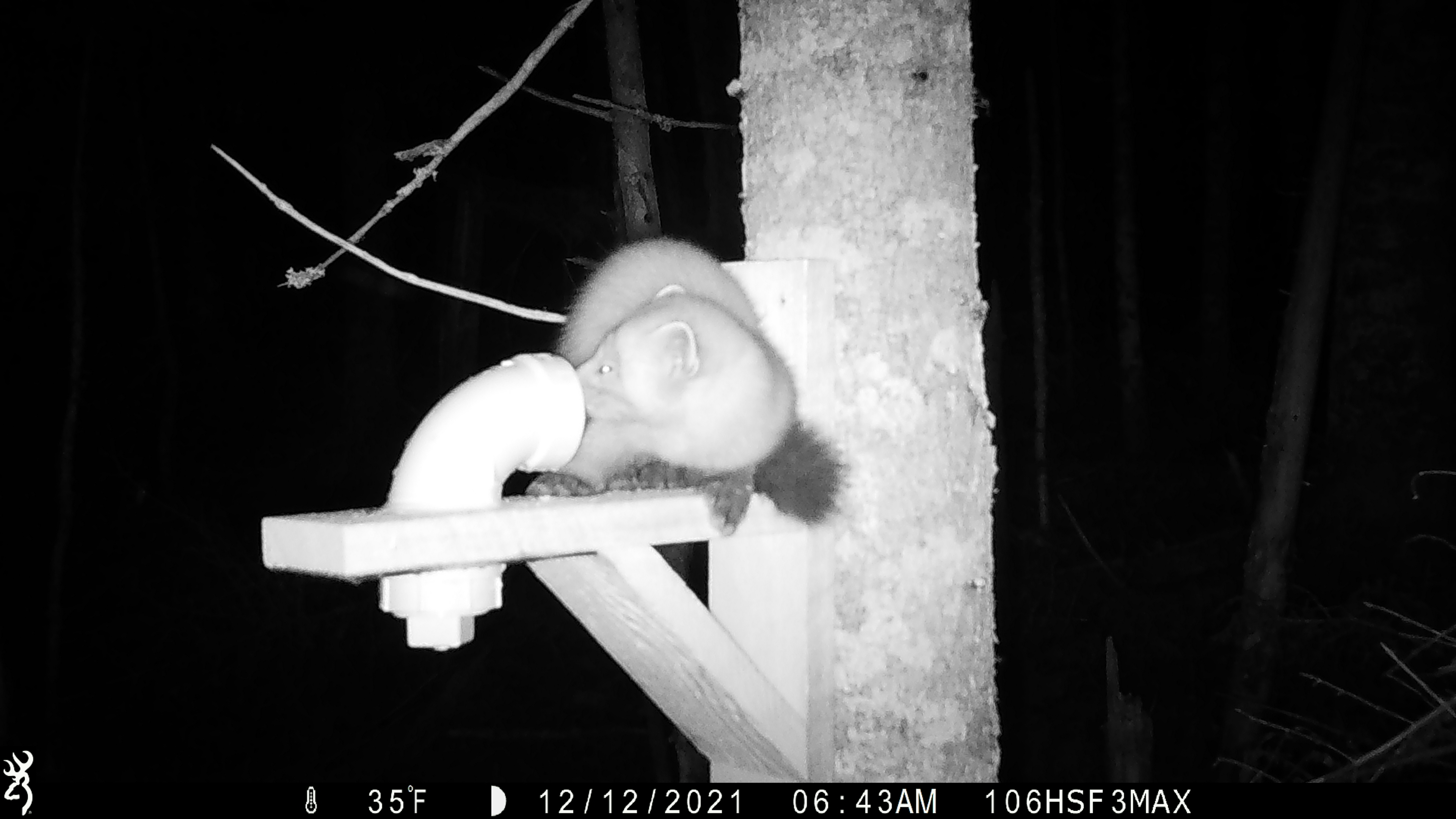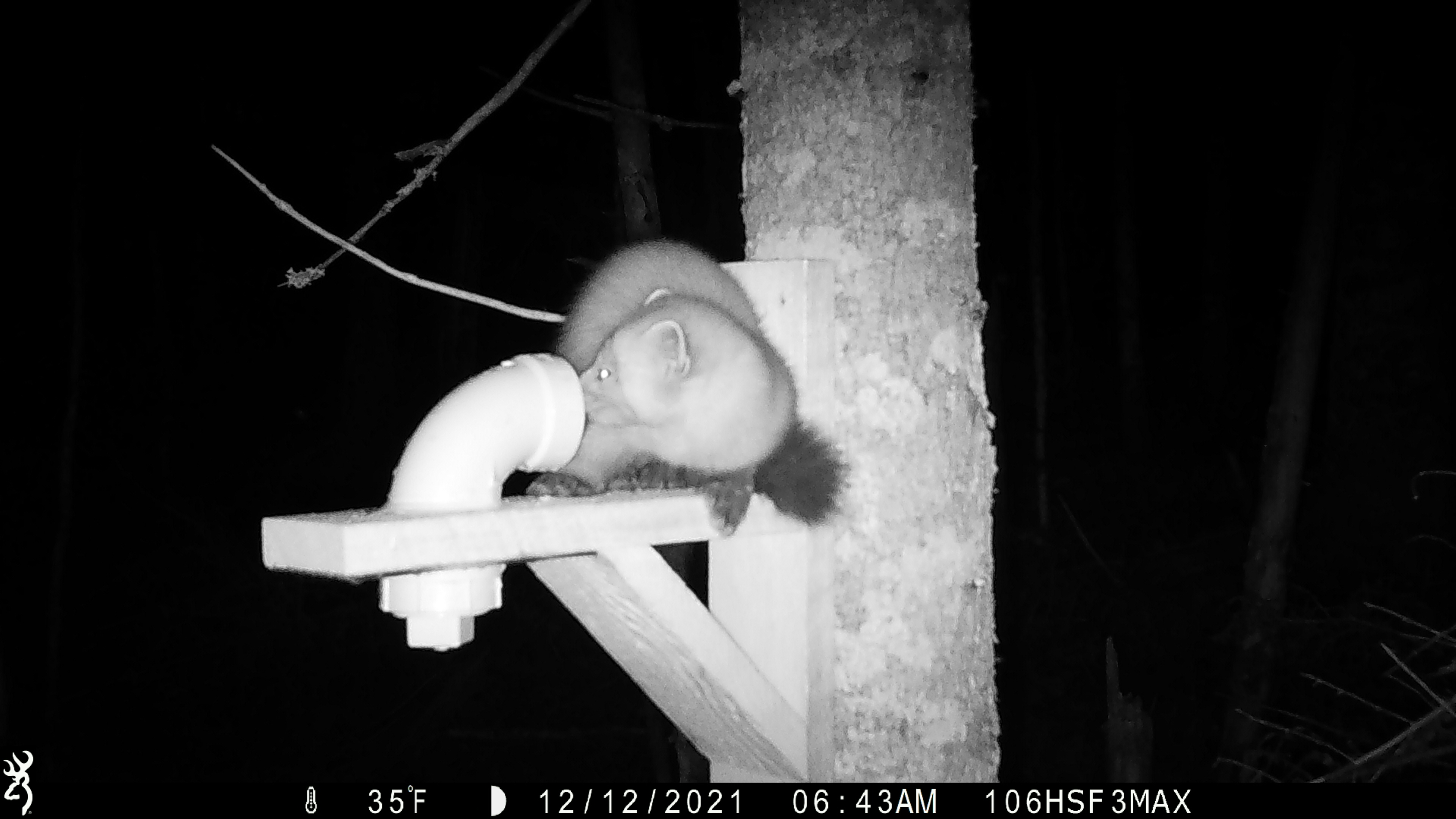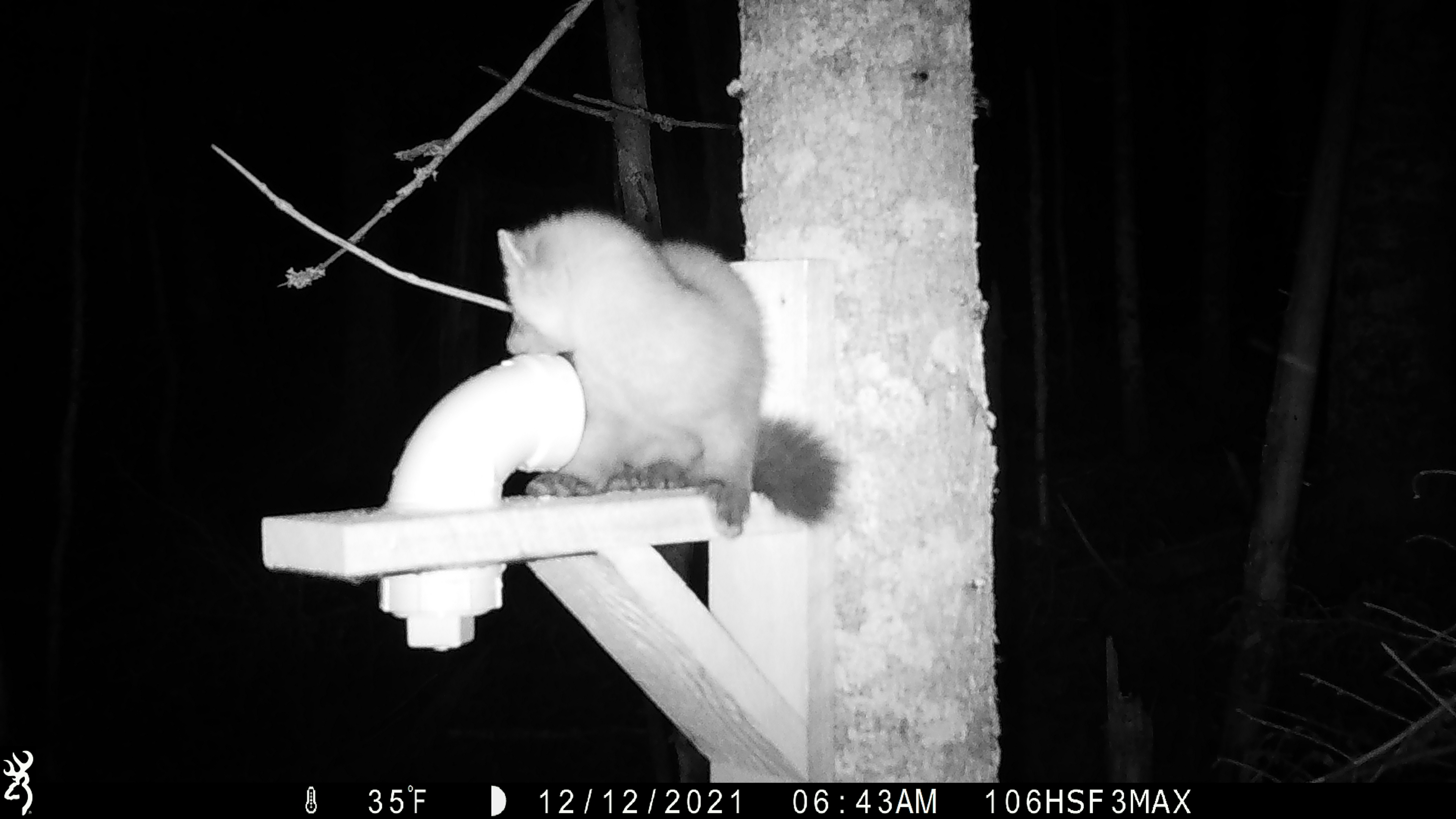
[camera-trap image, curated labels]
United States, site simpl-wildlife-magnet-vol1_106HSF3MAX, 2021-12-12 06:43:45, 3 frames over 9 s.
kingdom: Animalia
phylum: Chordata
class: Mammalia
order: Carnivora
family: Mustelidae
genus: Martes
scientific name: Martes americana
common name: american marten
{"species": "american marten (Martes americana)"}